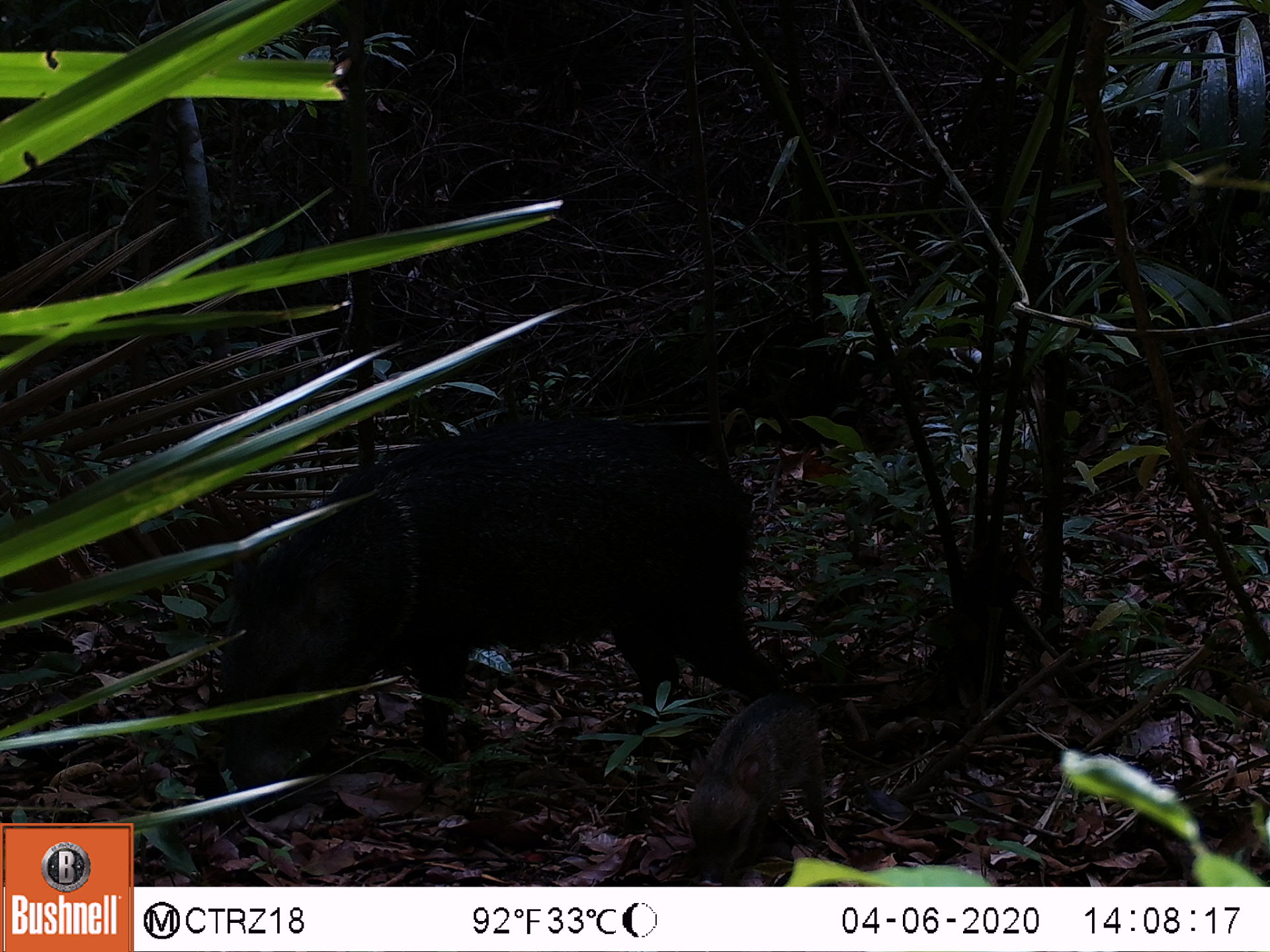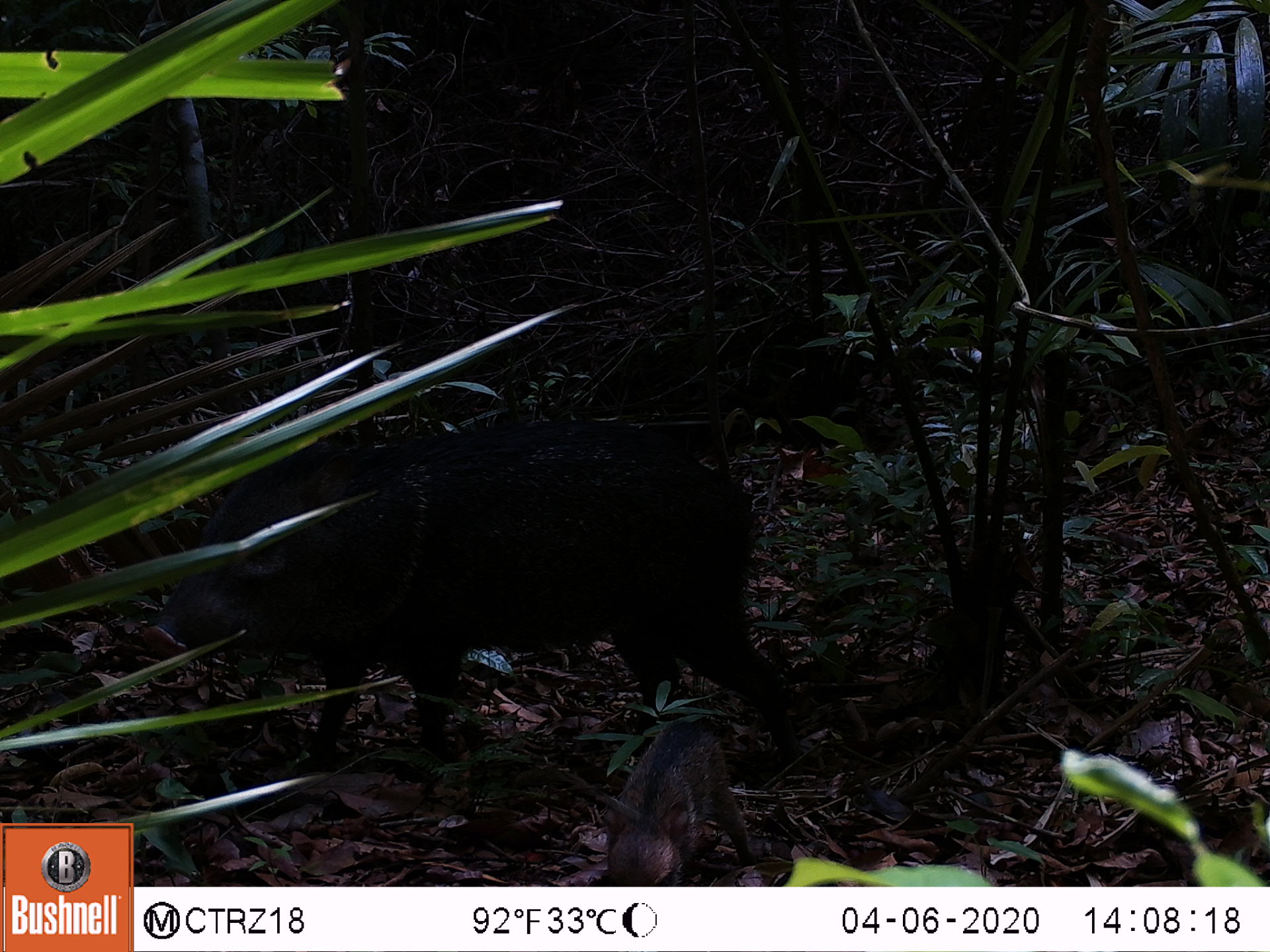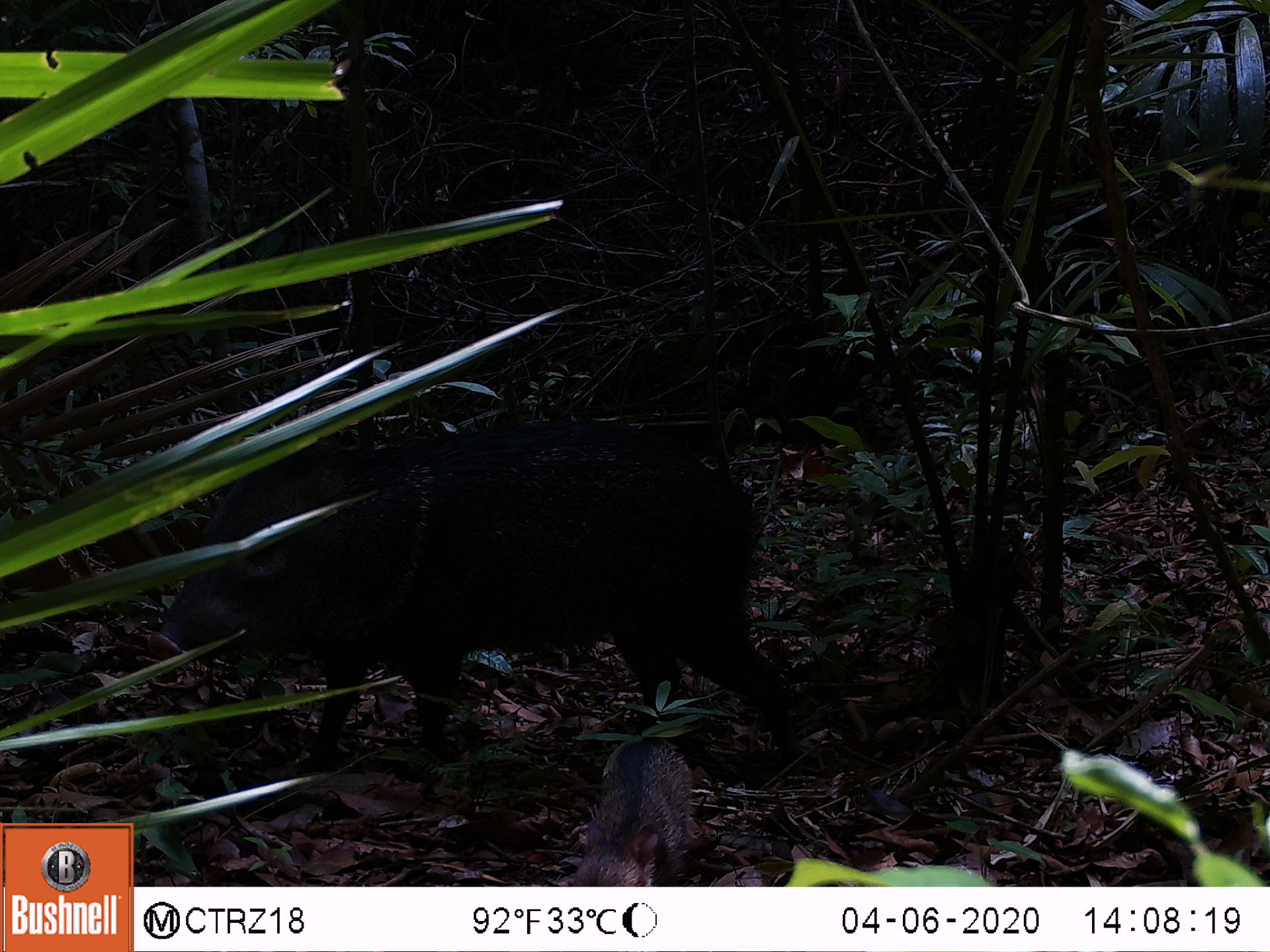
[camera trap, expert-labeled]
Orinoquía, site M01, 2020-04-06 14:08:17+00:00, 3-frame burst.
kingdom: Animalia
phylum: Chordata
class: Mammalia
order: Artiodactyla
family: Tayassuidae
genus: Pecari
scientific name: Pecari tajacu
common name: collared peccary